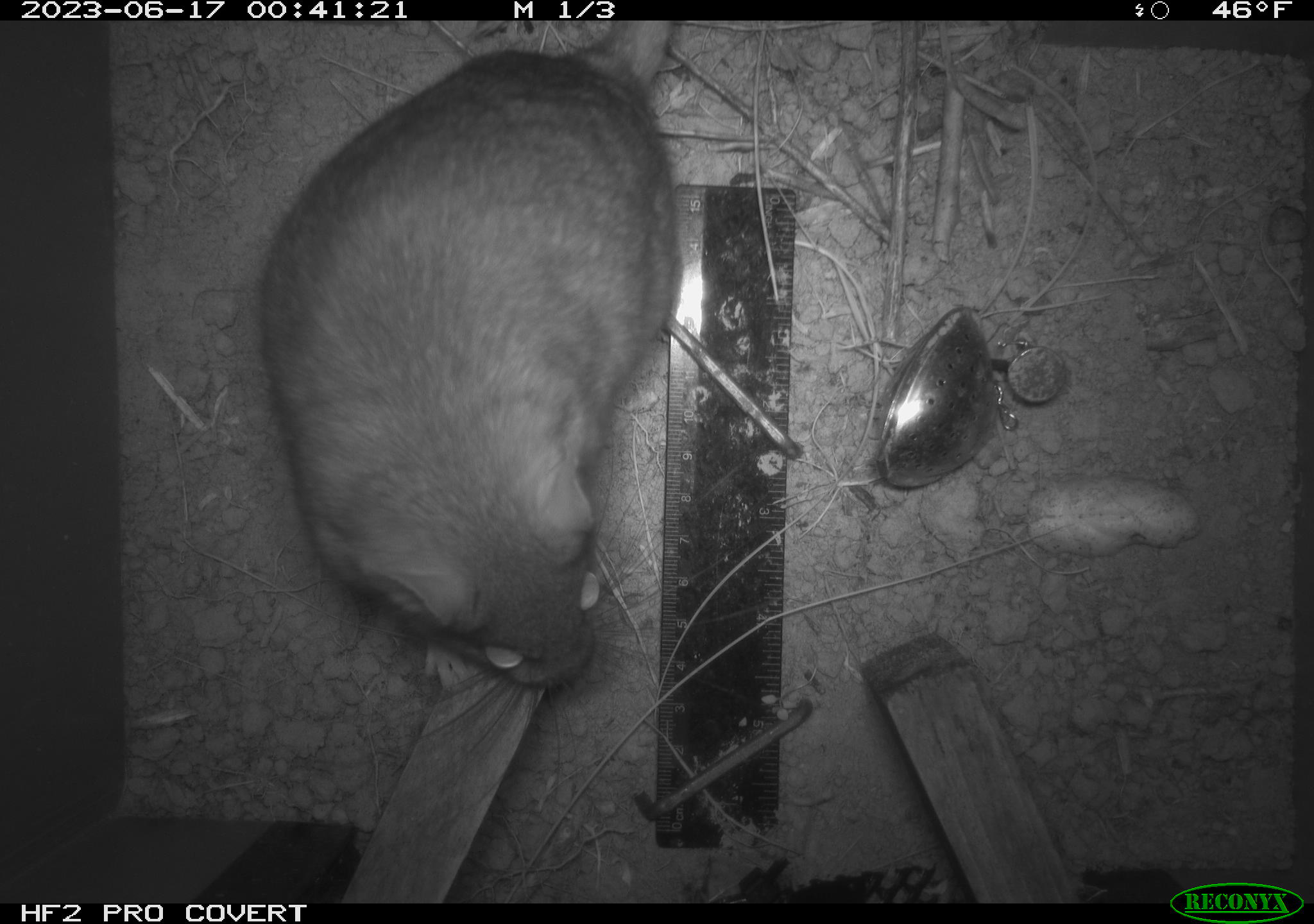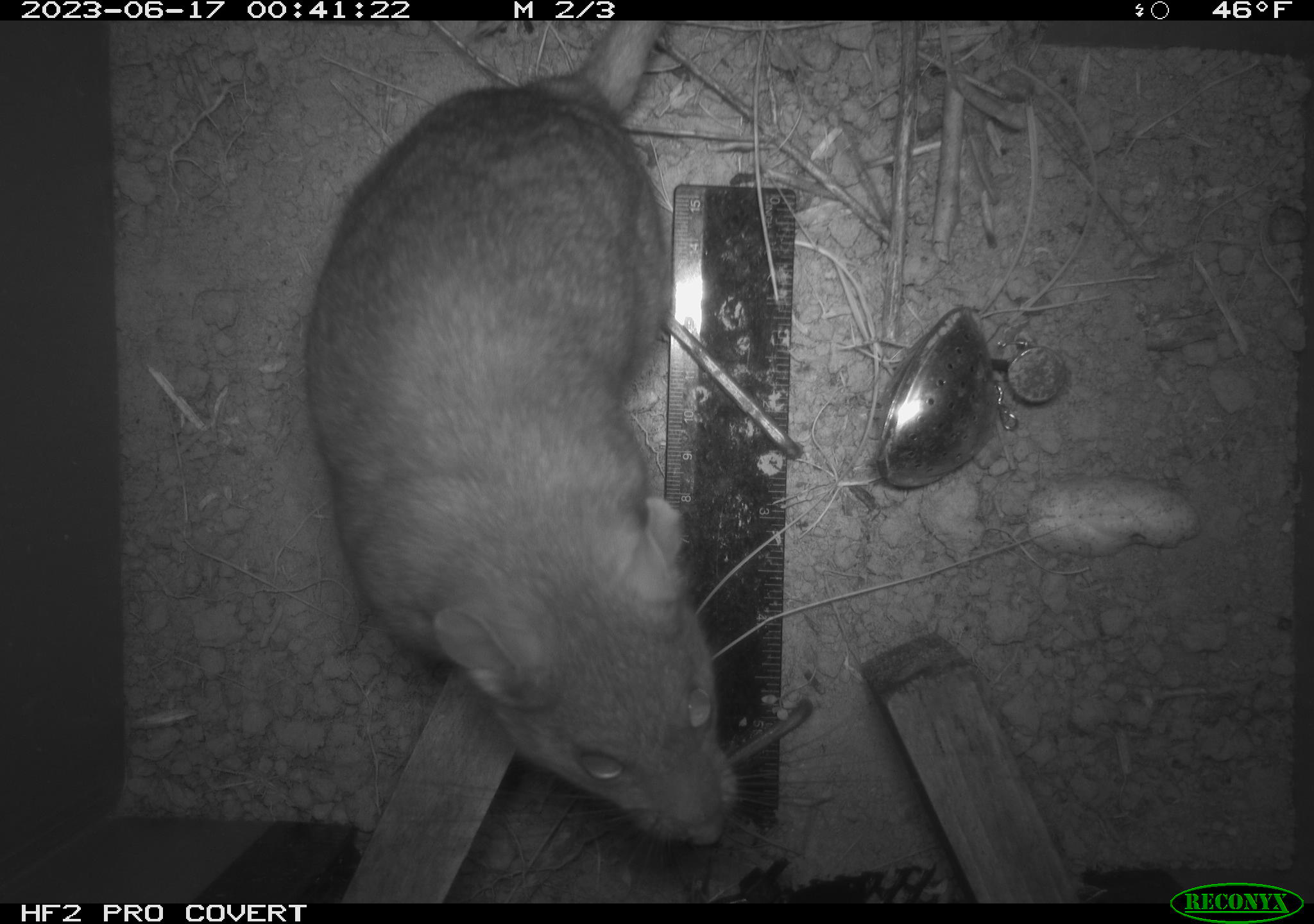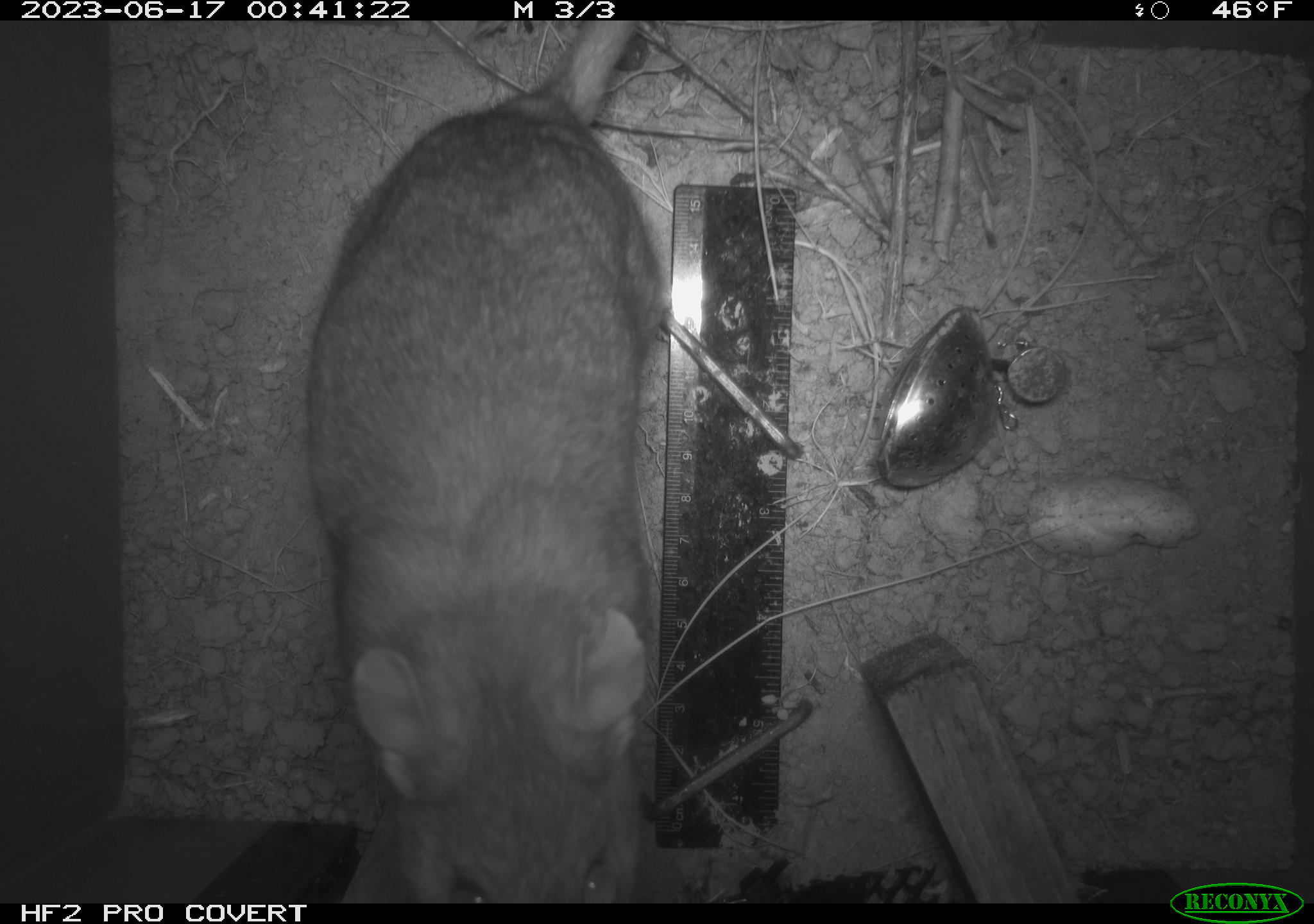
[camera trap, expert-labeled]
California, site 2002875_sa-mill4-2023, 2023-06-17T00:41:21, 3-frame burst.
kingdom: Animalia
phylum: Chordata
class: Mammalia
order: Rodentia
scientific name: Rodentia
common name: mouse species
Mouse species (Rodentia).